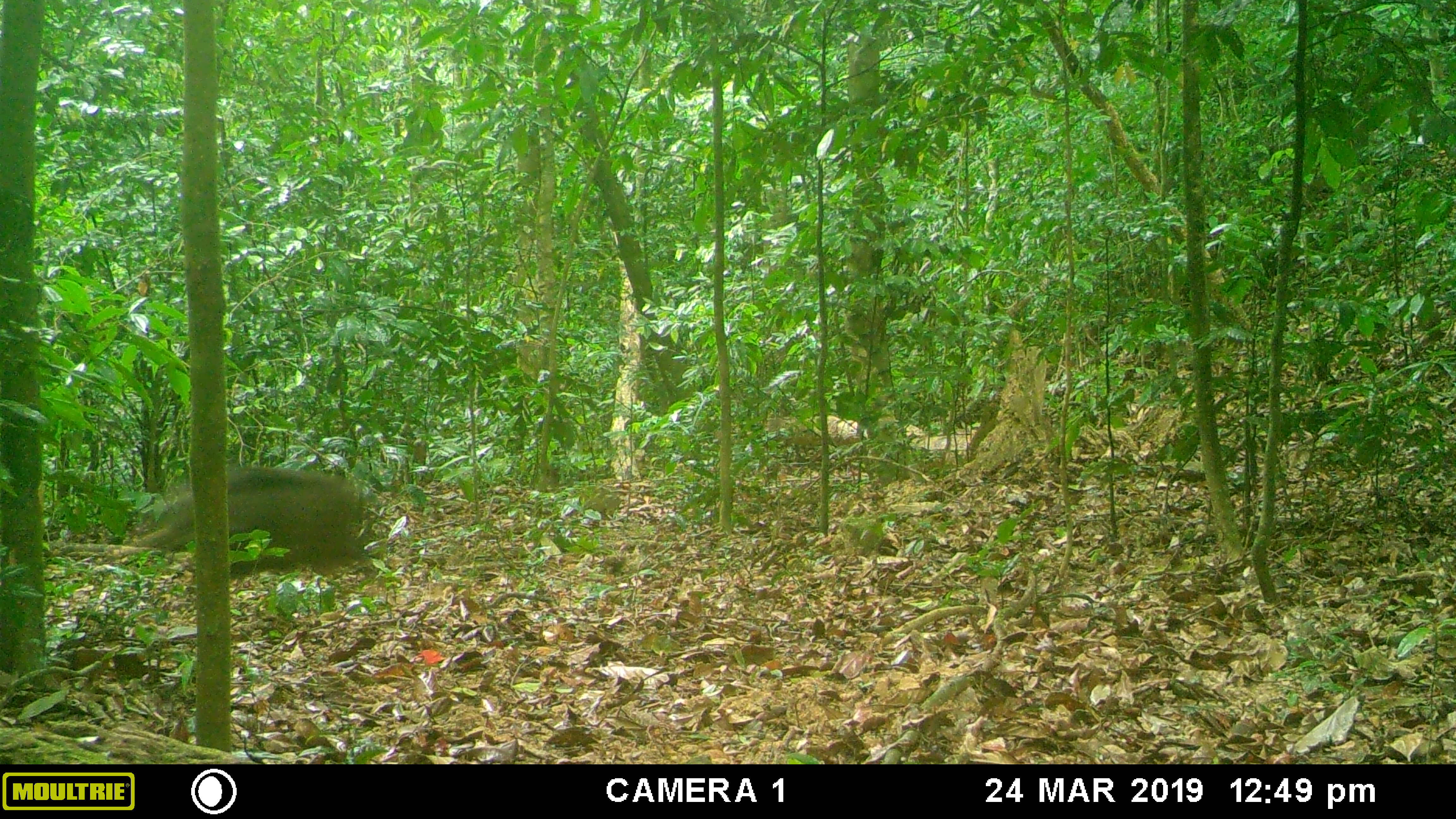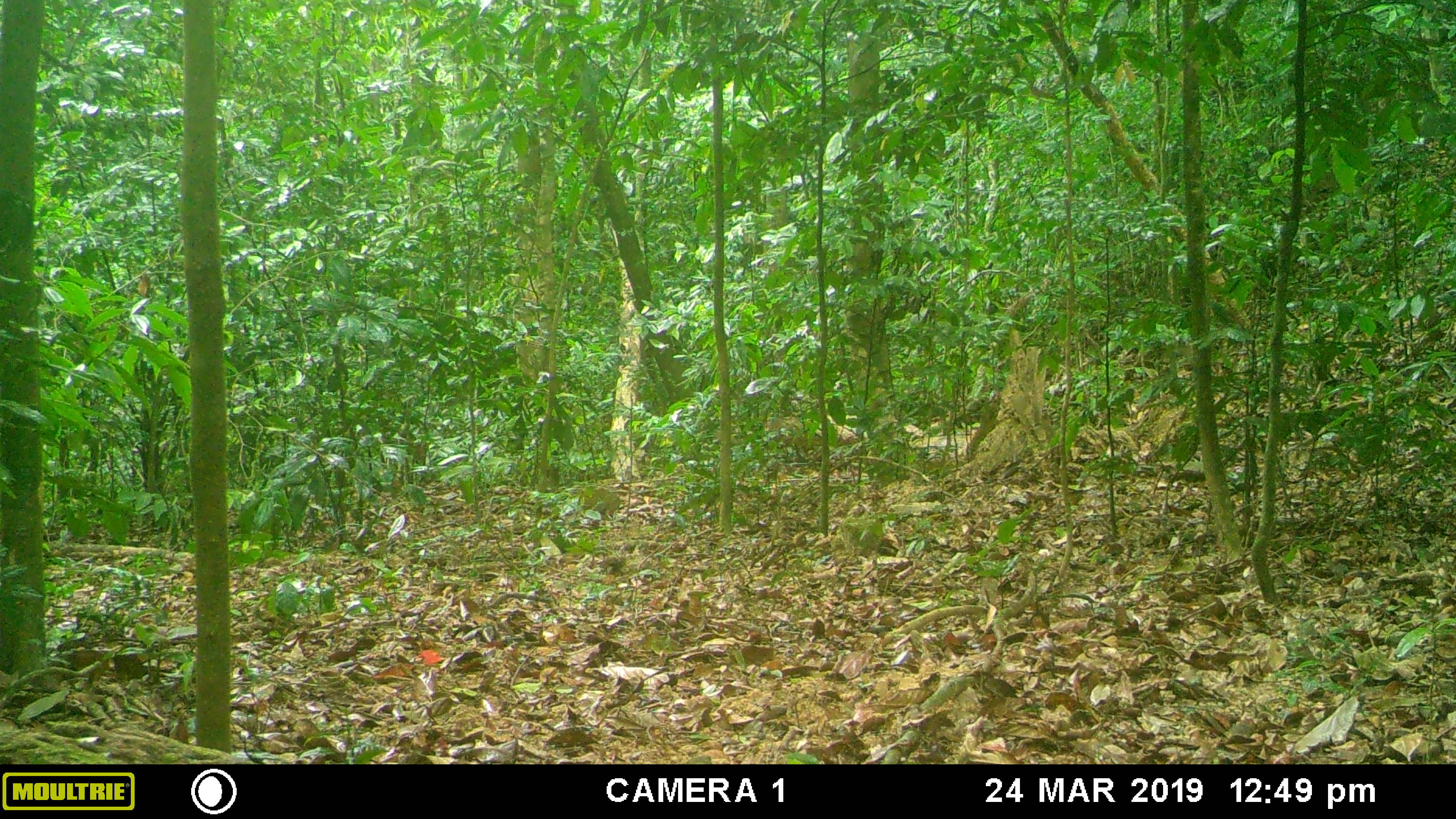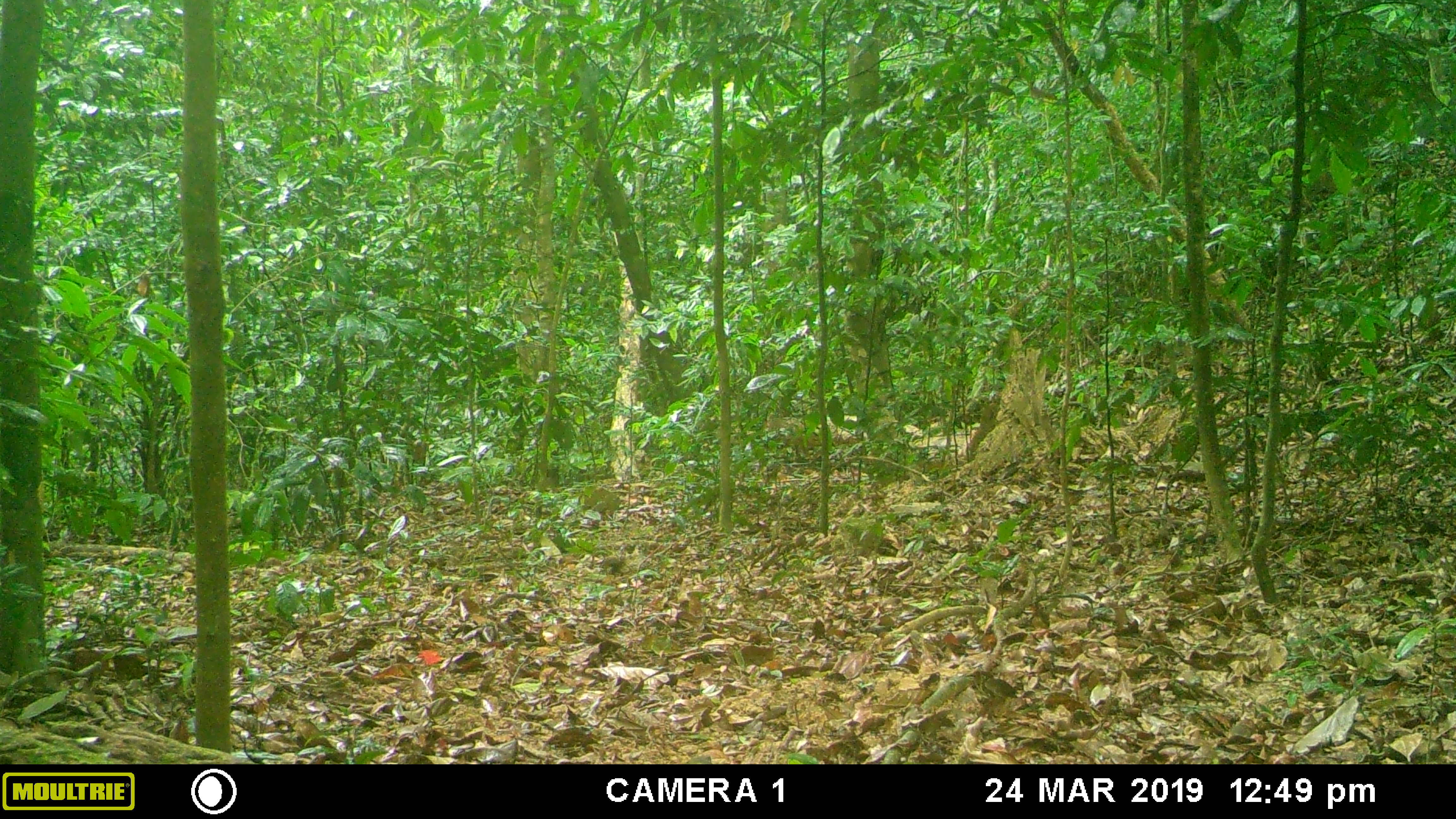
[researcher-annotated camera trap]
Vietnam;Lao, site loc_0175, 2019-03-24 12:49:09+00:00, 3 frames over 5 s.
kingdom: Animalia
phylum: Chordata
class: Mammalia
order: Artiodactyla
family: Suidae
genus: Sus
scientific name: Sus scrofa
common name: eurasian wild pig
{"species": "eurasian wild pig (Sus scrofa)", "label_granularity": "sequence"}